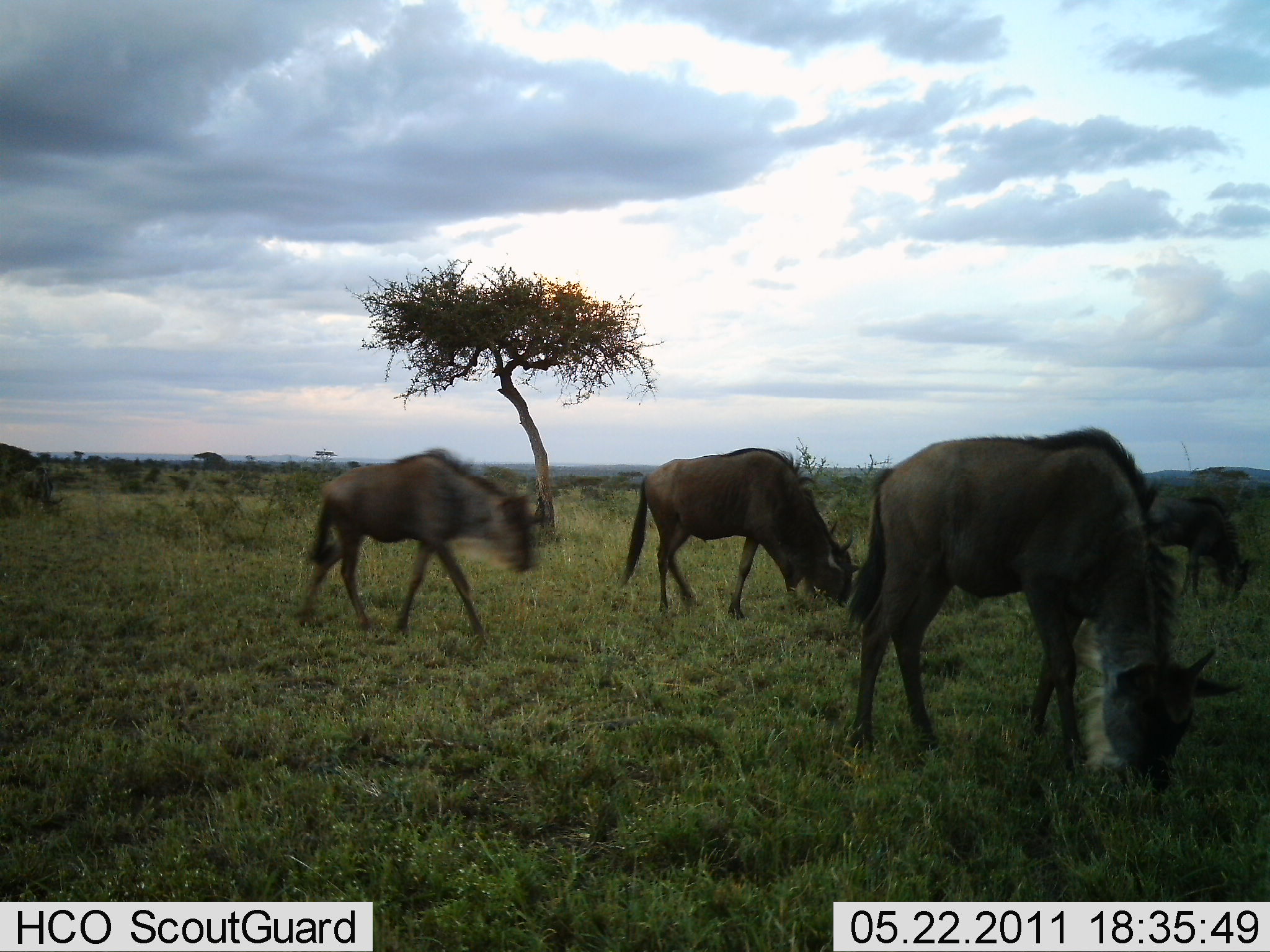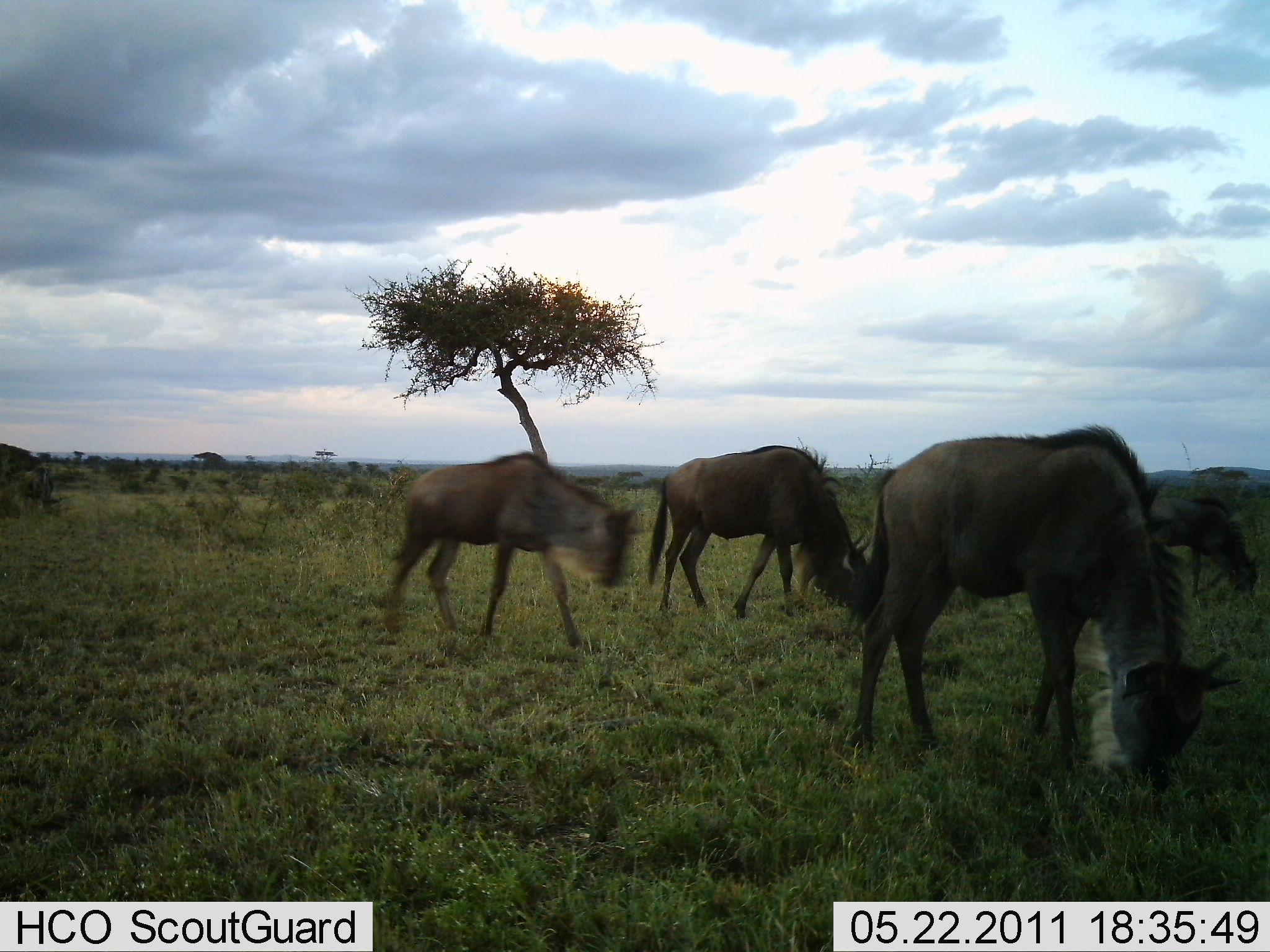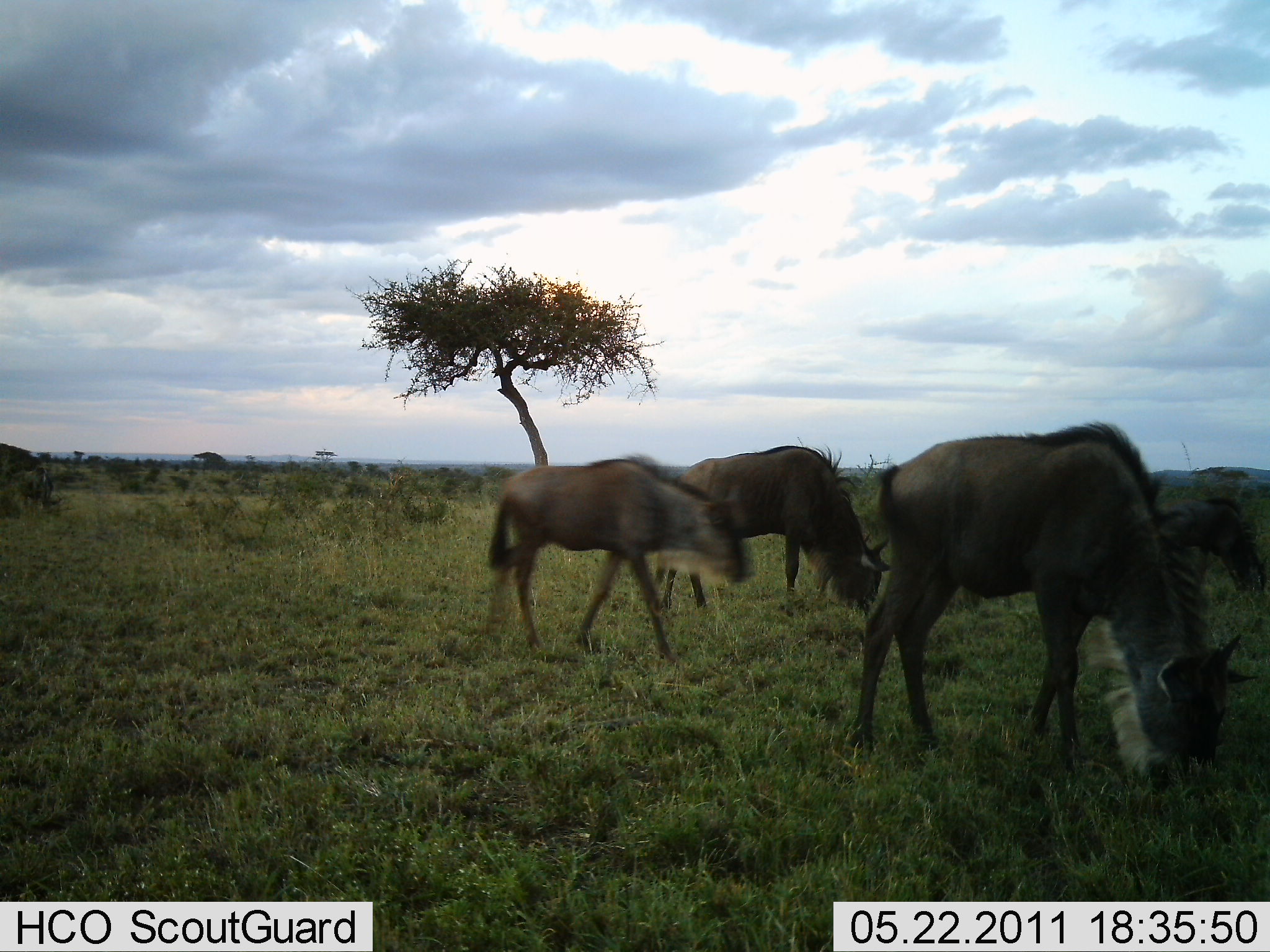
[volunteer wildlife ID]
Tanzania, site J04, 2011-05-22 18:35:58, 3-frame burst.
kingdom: Animalia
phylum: Chordata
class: Mammalia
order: Artiodactyla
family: Bovidae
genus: Connochaetes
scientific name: Connochaetes taurinus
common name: blue wildebeest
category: wildebeest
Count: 4.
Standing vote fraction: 8%.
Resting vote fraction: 0%.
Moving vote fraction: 25%.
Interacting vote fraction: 0%.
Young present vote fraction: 8%.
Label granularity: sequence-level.